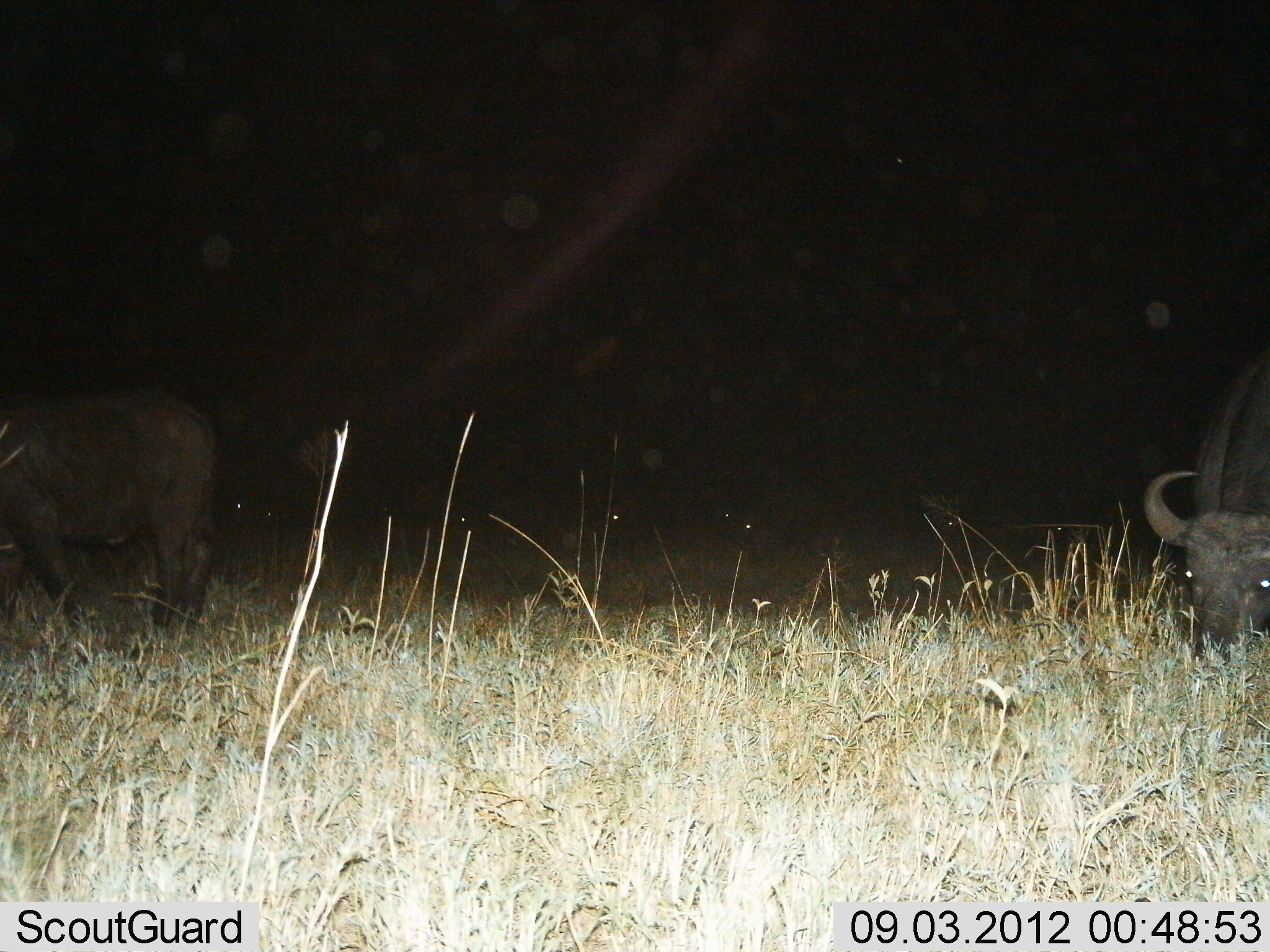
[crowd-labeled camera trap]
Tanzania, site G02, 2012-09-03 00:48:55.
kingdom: Animalia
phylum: Chordata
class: Mammalia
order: Artiodactyla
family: Bovidae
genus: Syncerus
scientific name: Syncerus caffer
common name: cape buffalo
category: buffalo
Buffalo (cape buffalo) (Syncerus caffer), count 2. Behavior (volunteer vote fractions): standing 60%, resting 10%, moving 10%, interacting 0%. Young present (vote fraction): 0%. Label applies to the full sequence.